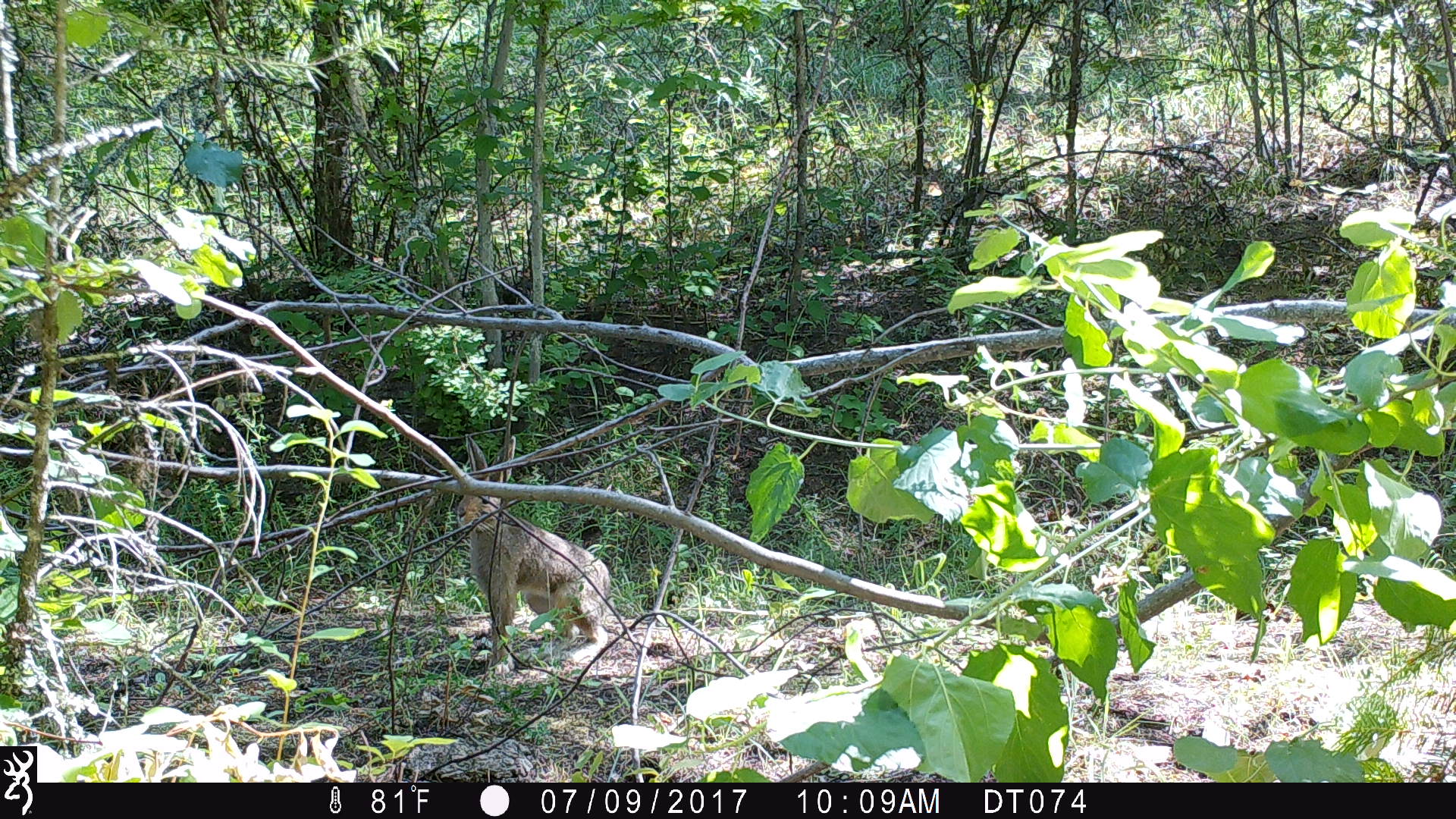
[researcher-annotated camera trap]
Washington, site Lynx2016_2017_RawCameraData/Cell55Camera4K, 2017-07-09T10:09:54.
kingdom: Animalia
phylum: Chordata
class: Mammalia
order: Lagomorpha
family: Leporidae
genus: Lepus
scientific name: Lepus americanus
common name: snowshoe hare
Lepus americanus (snowshoe hare). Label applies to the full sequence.